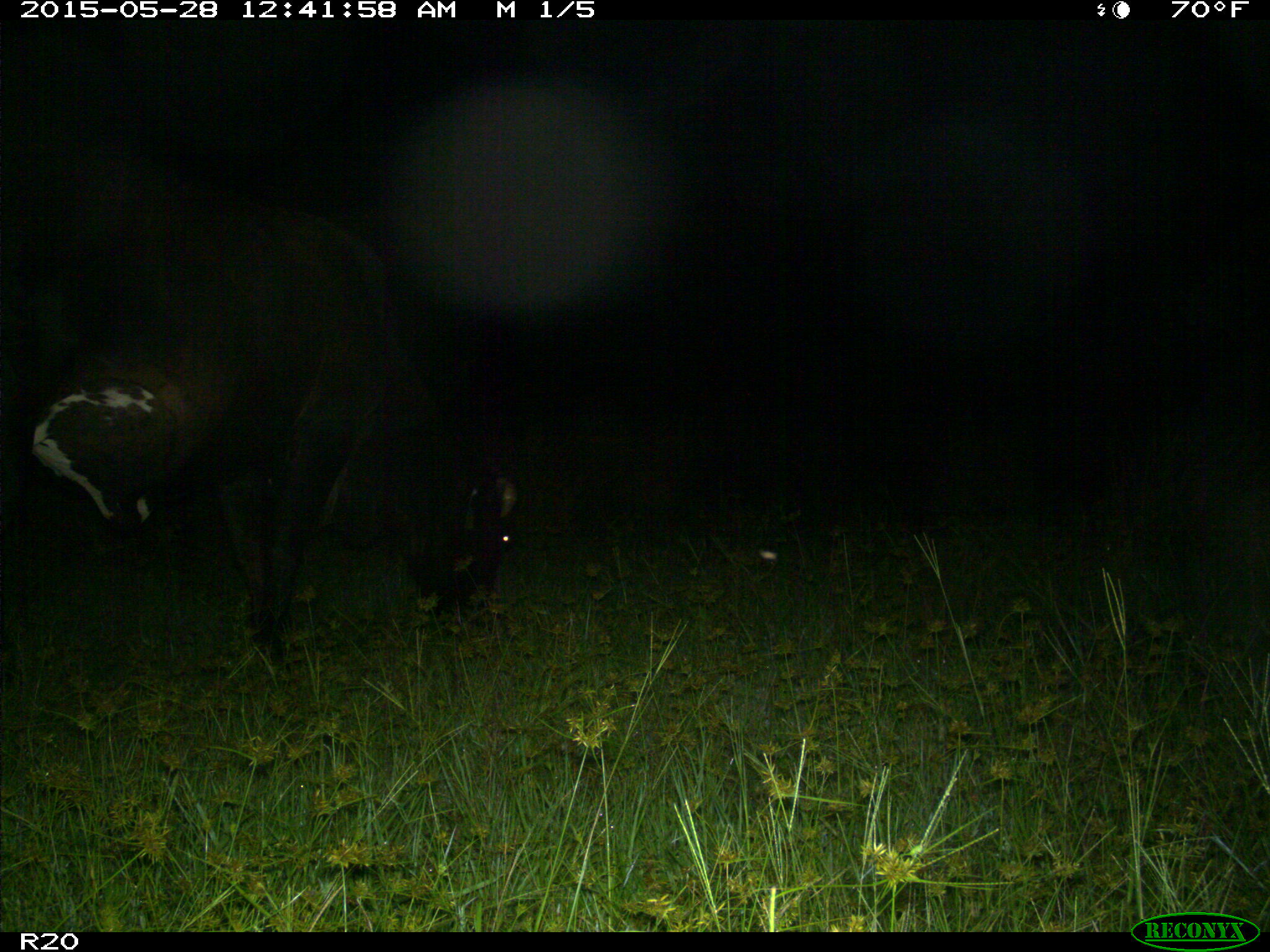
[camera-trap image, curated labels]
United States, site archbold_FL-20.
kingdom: Animalia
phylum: Chordata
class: Mammalia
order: Artiodactyla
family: Bovidae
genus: Bos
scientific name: Bos taurus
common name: domestic cow